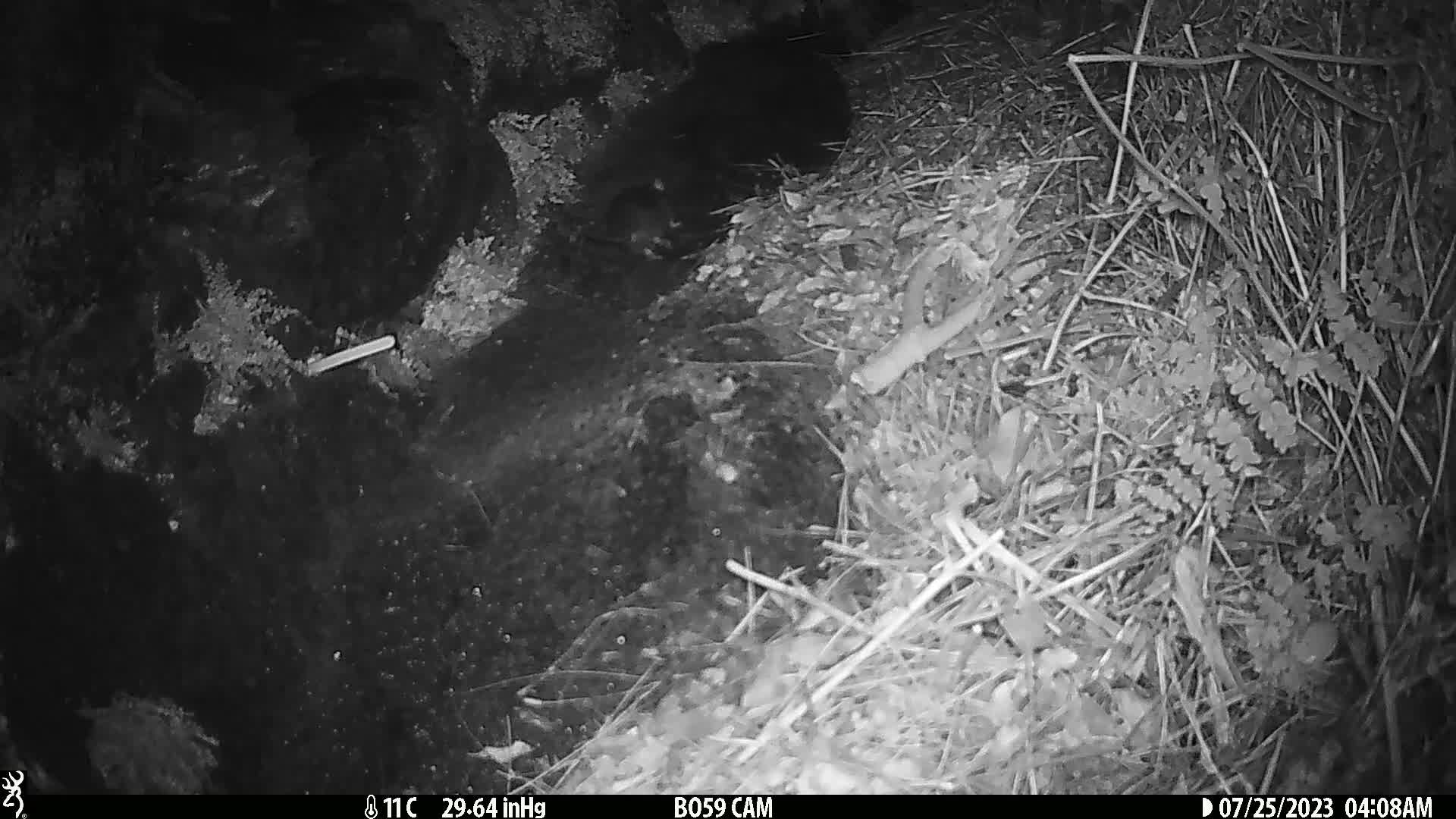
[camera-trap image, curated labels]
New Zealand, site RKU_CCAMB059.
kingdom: Animalia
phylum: Chordata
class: Mammalia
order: Rodentia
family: Muridae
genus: Rattus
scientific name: Rattus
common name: rat